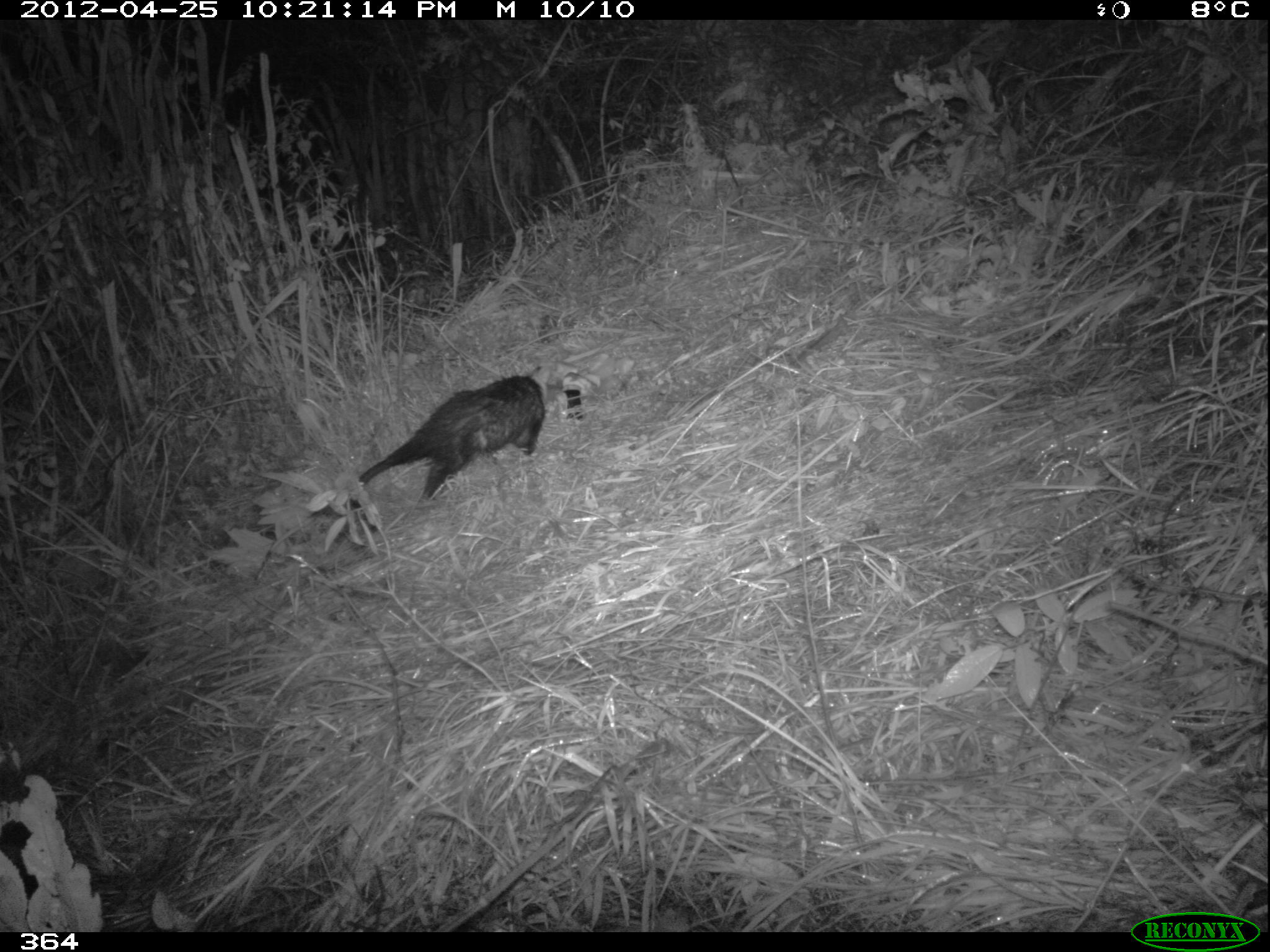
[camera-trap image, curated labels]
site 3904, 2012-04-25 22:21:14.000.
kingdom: Animalia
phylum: Chordata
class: Mammalia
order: Didelphimorphia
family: Didelphidae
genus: Didelphis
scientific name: Didelphis pernigra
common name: andean white-eared opossum